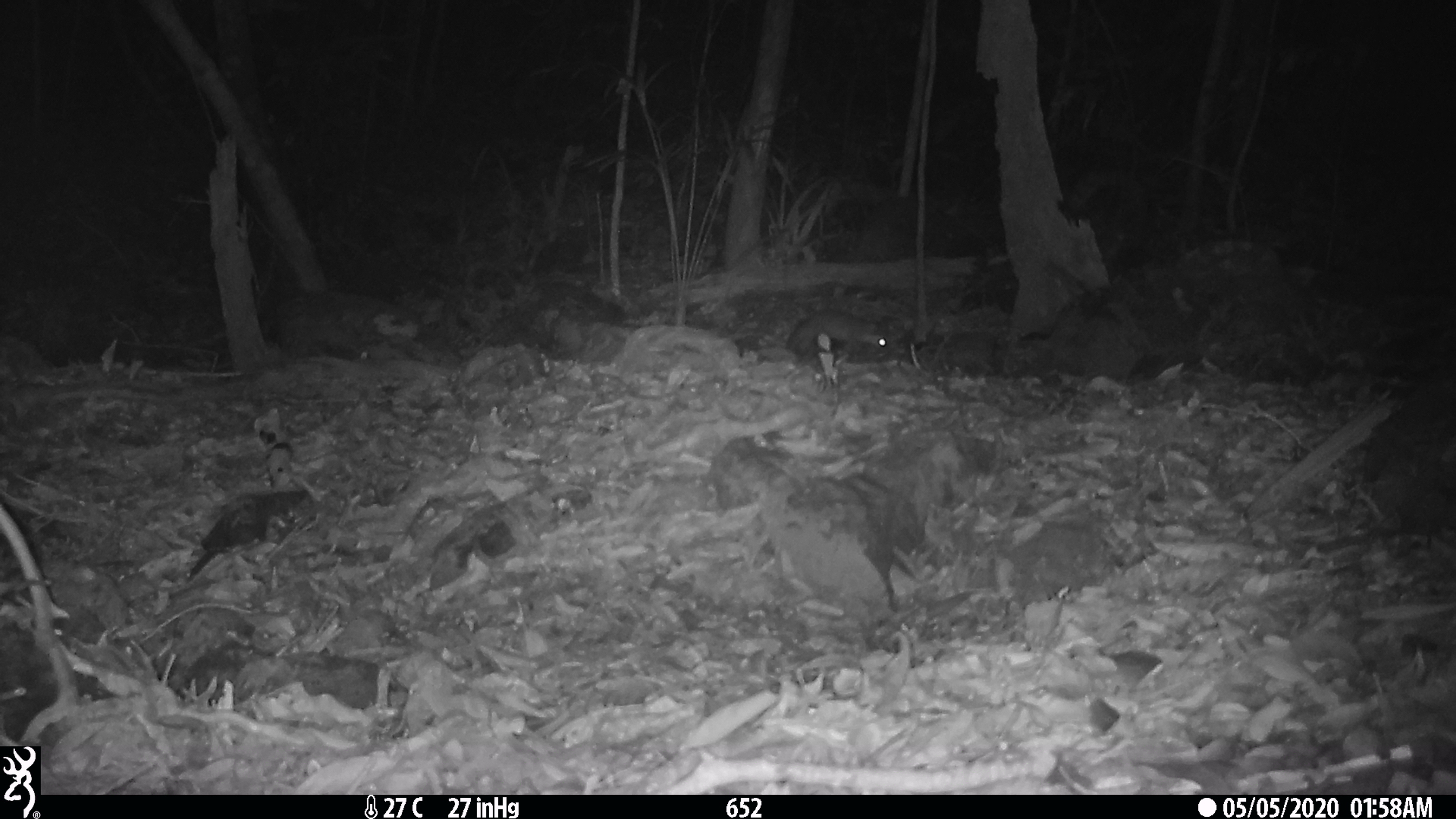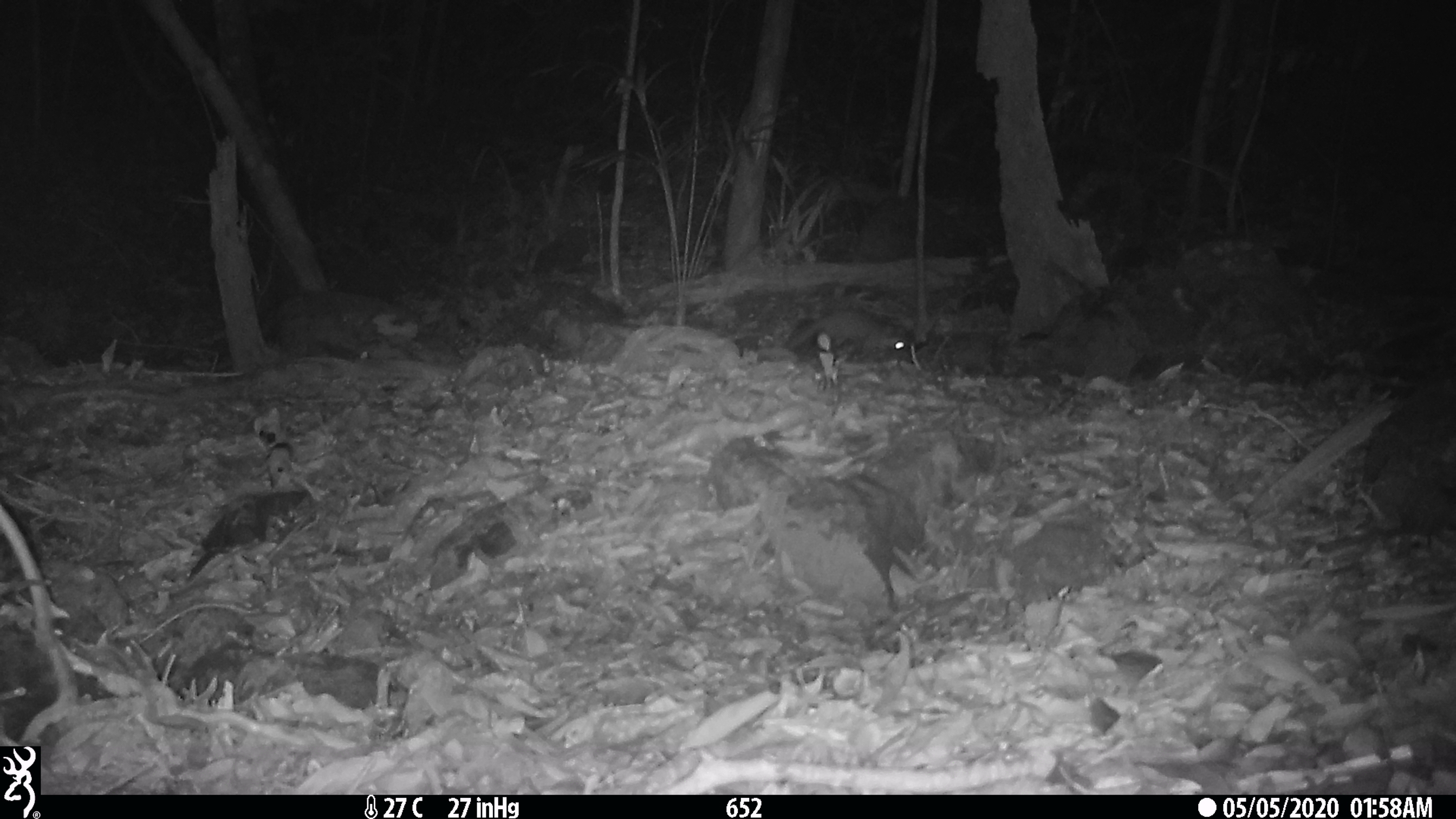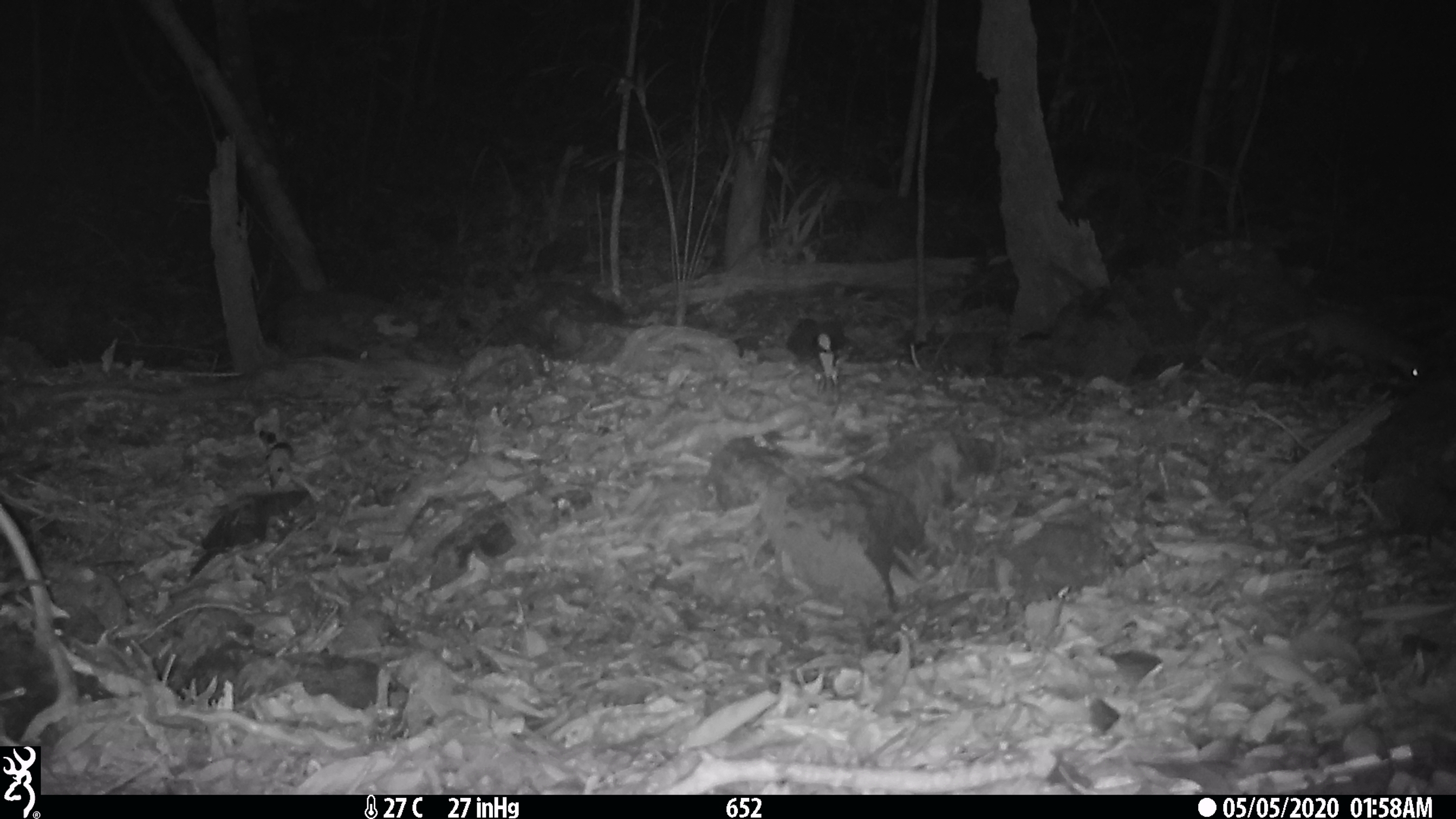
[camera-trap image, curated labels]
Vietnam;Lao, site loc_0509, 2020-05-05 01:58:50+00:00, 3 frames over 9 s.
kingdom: Animalia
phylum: Chordata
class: Mammalia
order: Carnivora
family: Mustelidae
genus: Melogale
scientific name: Melogale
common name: ferret badger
Ferret badger (Melogale). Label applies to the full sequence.